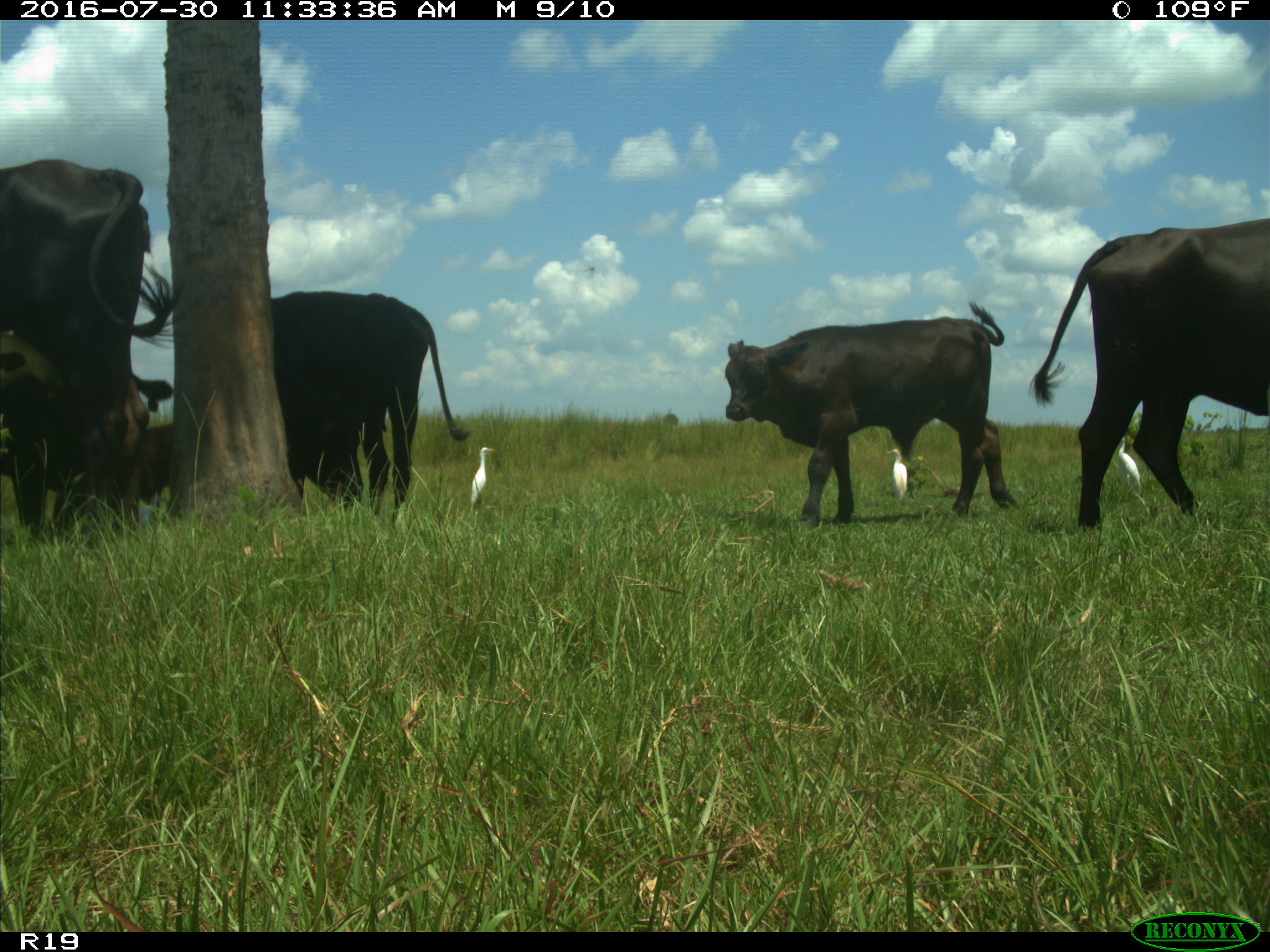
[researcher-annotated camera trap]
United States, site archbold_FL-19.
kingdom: Animalia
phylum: Chordata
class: Mammalia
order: Artiodactyla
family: Bovidae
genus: Bos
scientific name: Bos taurus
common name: domestic cow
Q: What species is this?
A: Bos taurus (domestic cow).